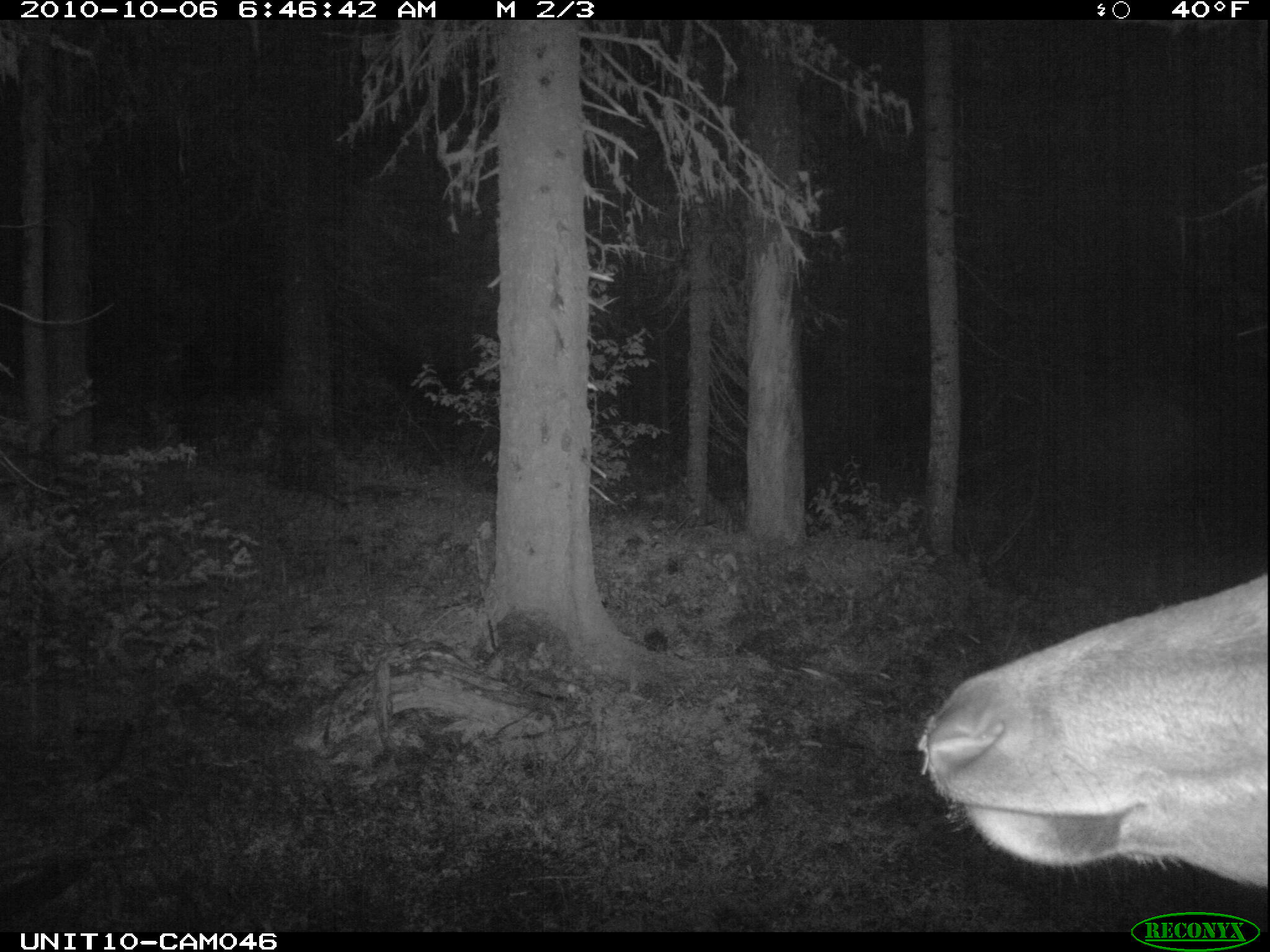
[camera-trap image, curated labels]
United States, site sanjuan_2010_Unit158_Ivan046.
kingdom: Animalia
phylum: Chordata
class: Mammalia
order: Artiodactyla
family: Cervidae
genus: Cervus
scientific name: Cervus elaphus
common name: red deer